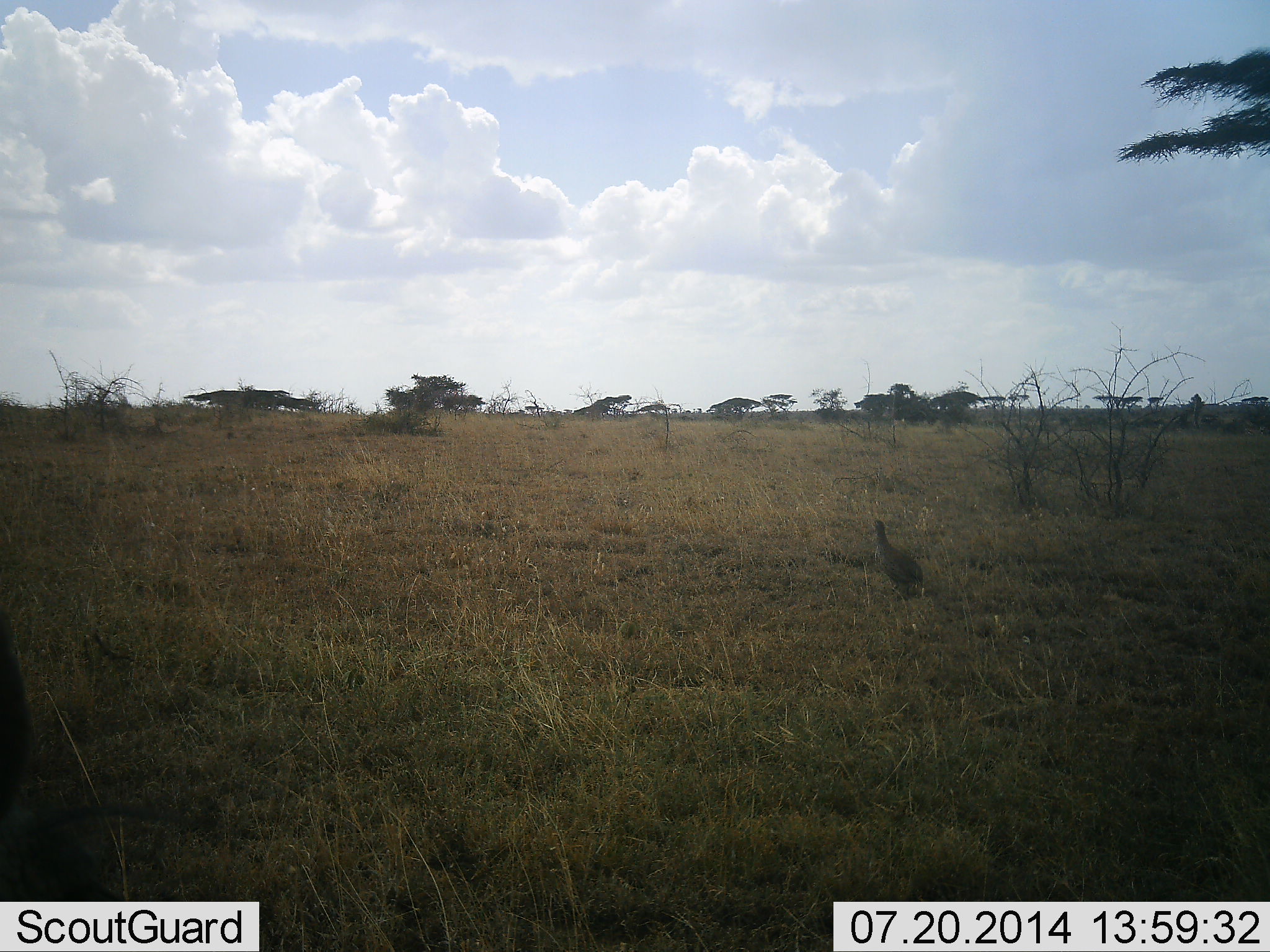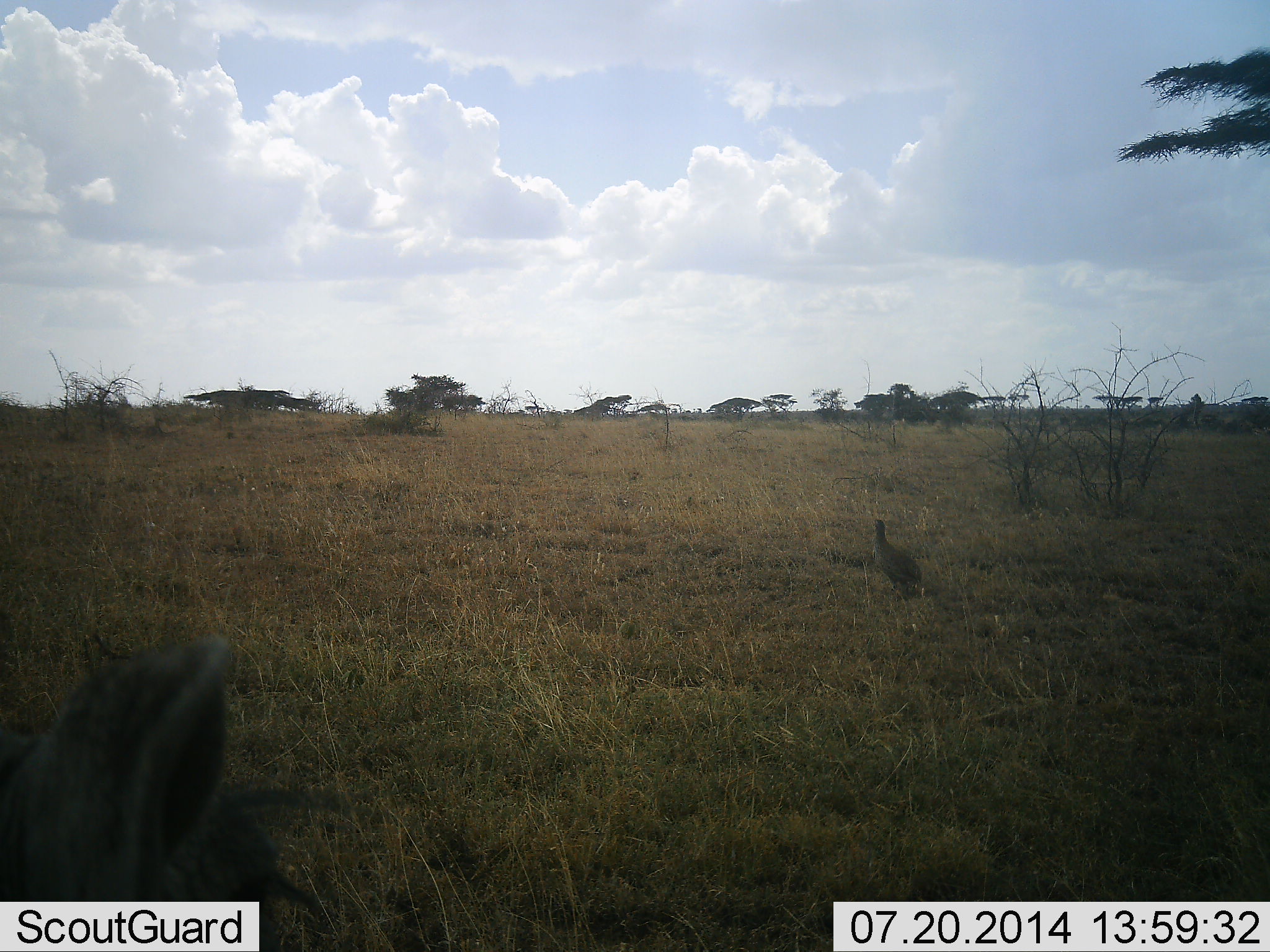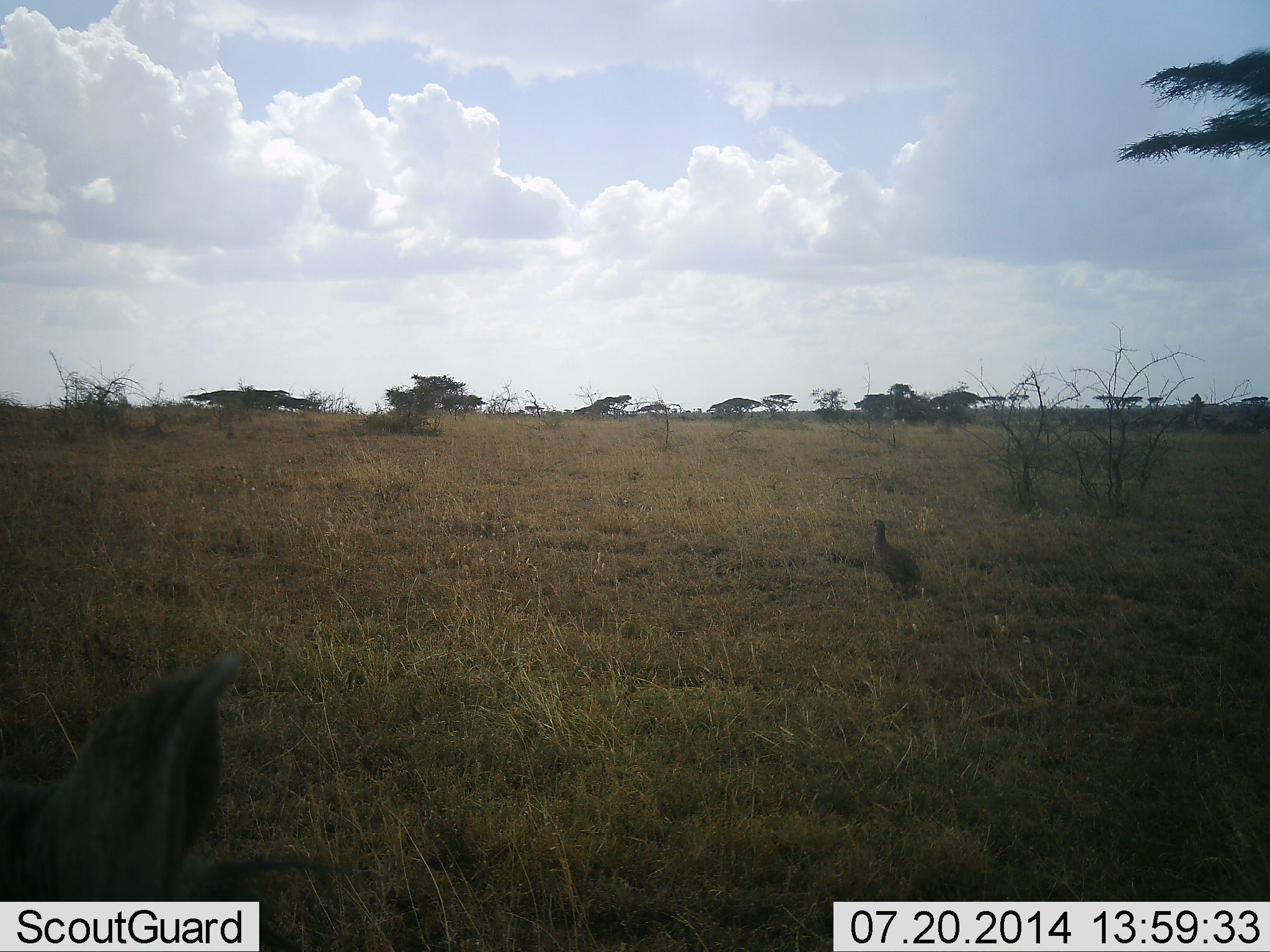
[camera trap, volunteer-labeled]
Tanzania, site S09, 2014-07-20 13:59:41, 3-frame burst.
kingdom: Animalia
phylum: Chordata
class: Aves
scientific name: Aves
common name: bird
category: otherbird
Otherbird (bird) (Aves), count 1. Behavior (volunteer vote fractions): standing 93%, resting 0%, moving 7%, interacting 7%. Young present (vote fraction): 0%. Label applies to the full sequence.